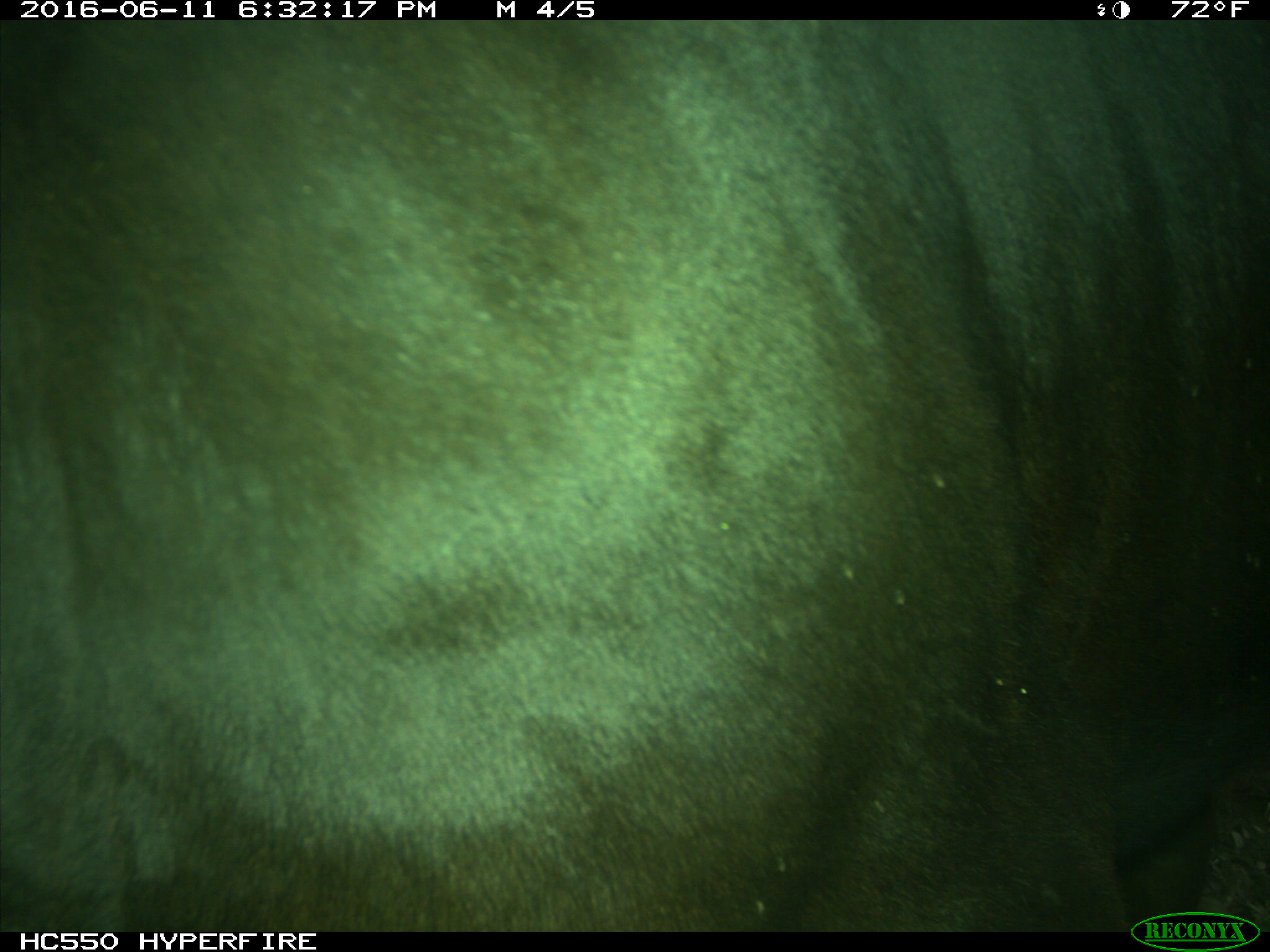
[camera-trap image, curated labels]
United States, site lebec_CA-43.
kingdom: Animalia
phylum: Chordata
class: Mammalia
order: Artiodactyla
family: Bovidae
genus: Bos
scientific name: Bos taurus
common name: domestic cow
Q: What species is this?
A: Bos taurus (domestic cow).